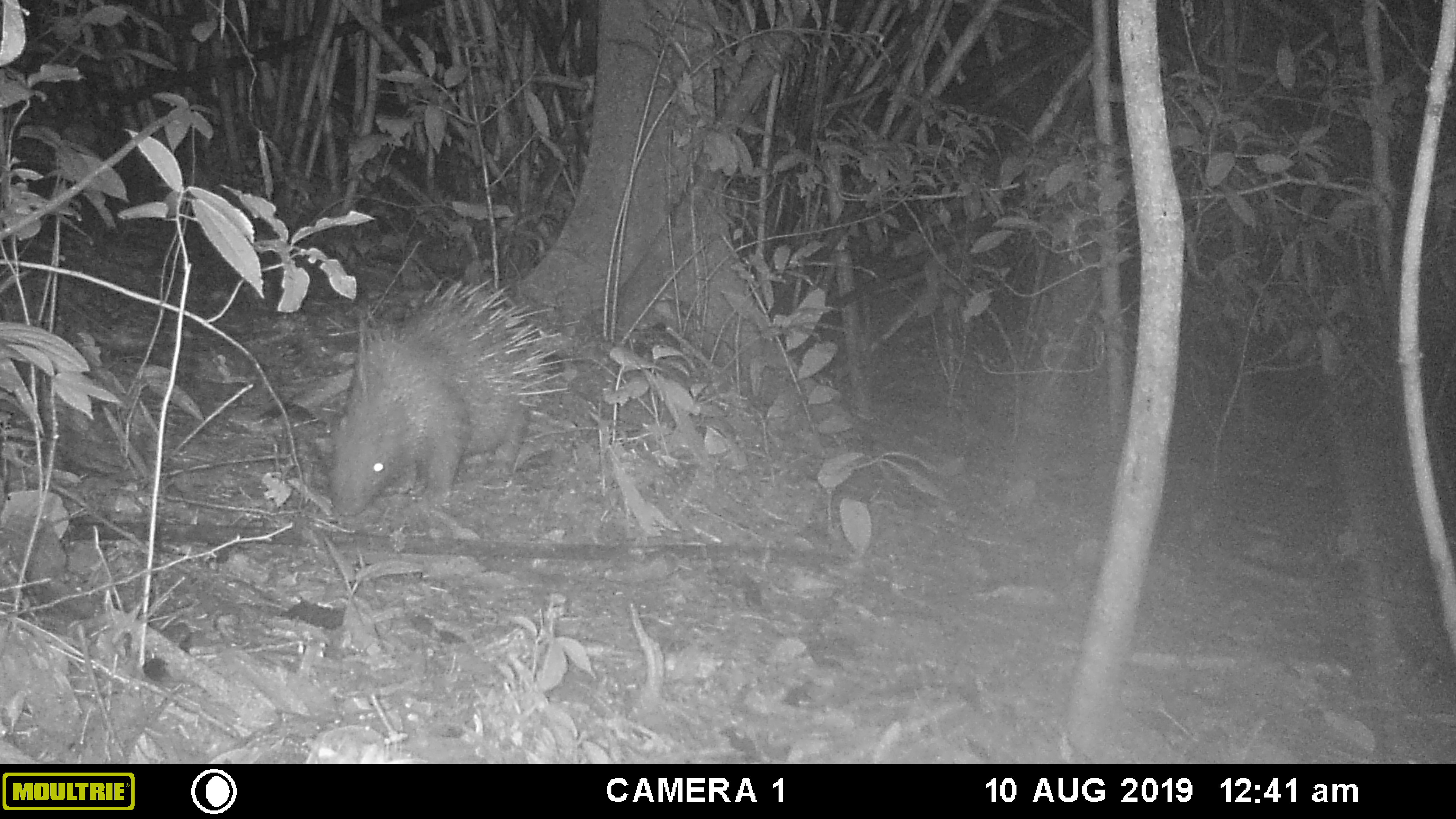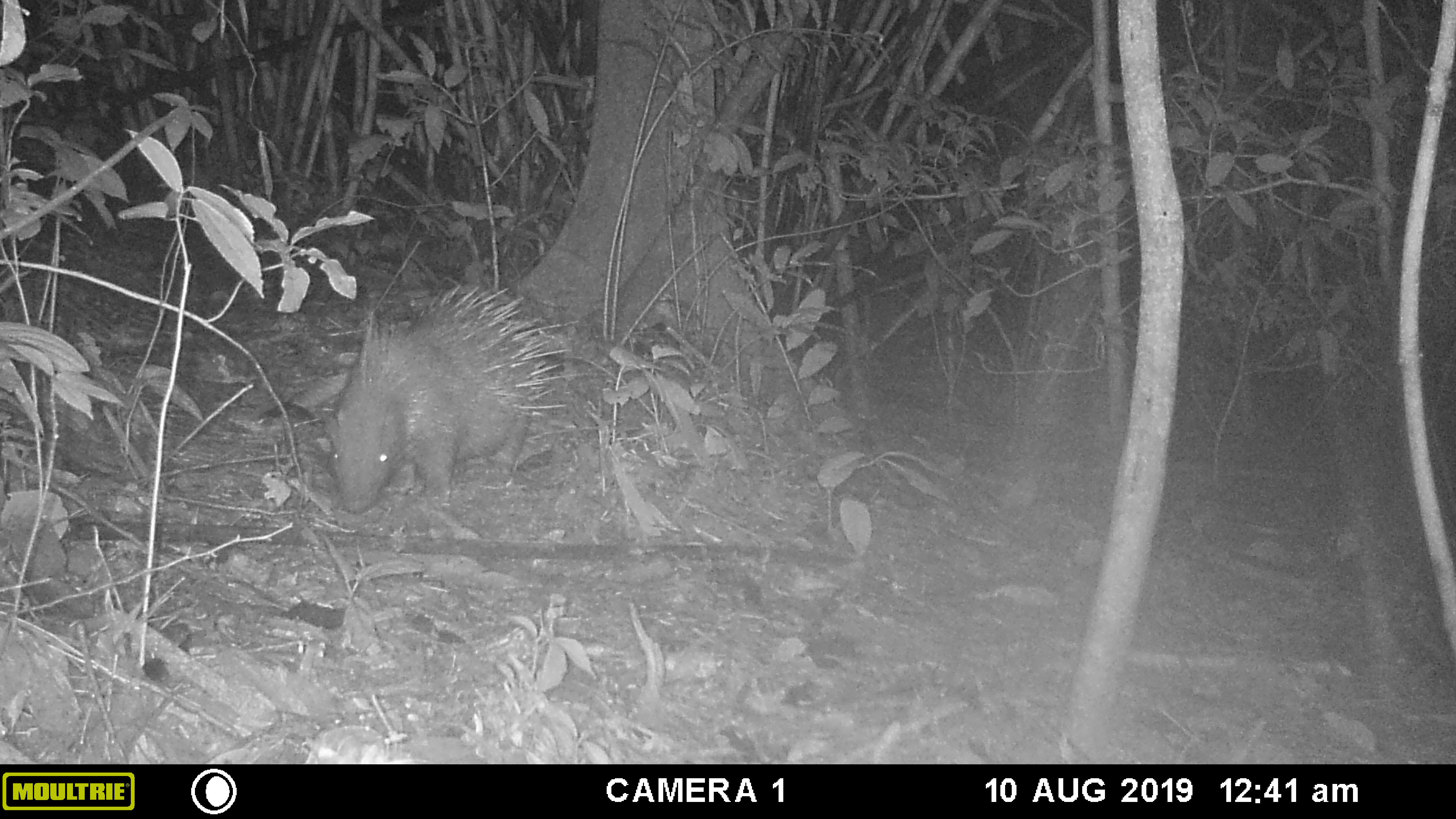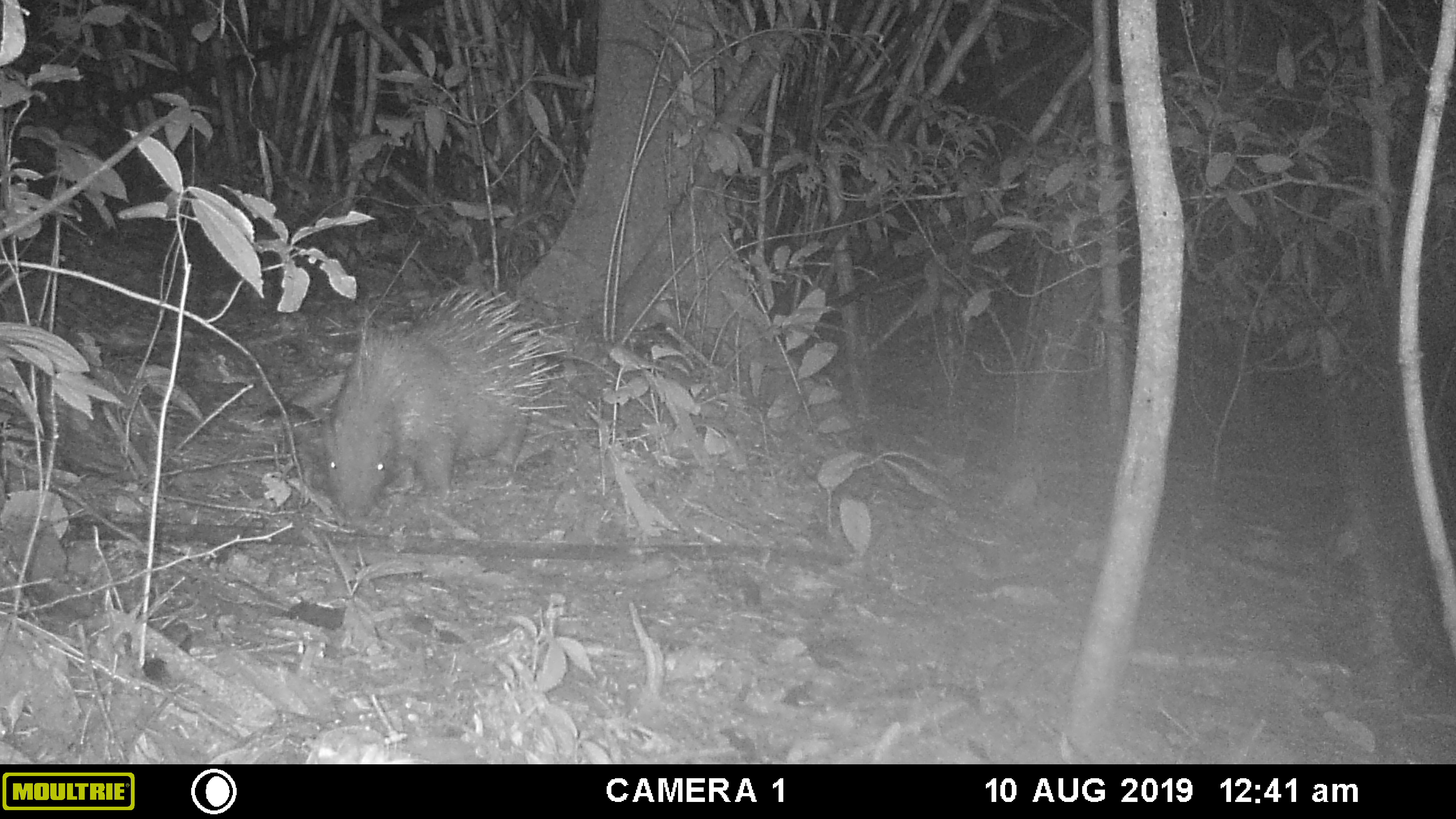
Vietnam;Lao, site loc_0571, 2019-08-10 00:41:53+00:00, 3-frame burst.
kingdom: Animalia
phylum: Chordata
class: Mammalia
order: Rodentia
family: Hystricidae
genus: Hystrix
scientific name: Hystrix brachyura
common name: malayan porcupine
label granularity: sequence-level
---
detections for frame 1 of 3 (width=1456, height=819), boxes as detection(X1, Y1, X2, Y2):
malayan porcupine: detection(325, 277, 567, 517)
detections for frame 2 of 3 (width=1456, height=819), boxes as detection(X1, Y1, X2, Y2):
malayan porcupine: detection(321, 284, 577, 515)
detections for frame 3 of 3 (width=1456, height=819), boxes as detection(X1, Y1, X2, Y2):
malayan porcupine: detection(320, 286, 565, 519)